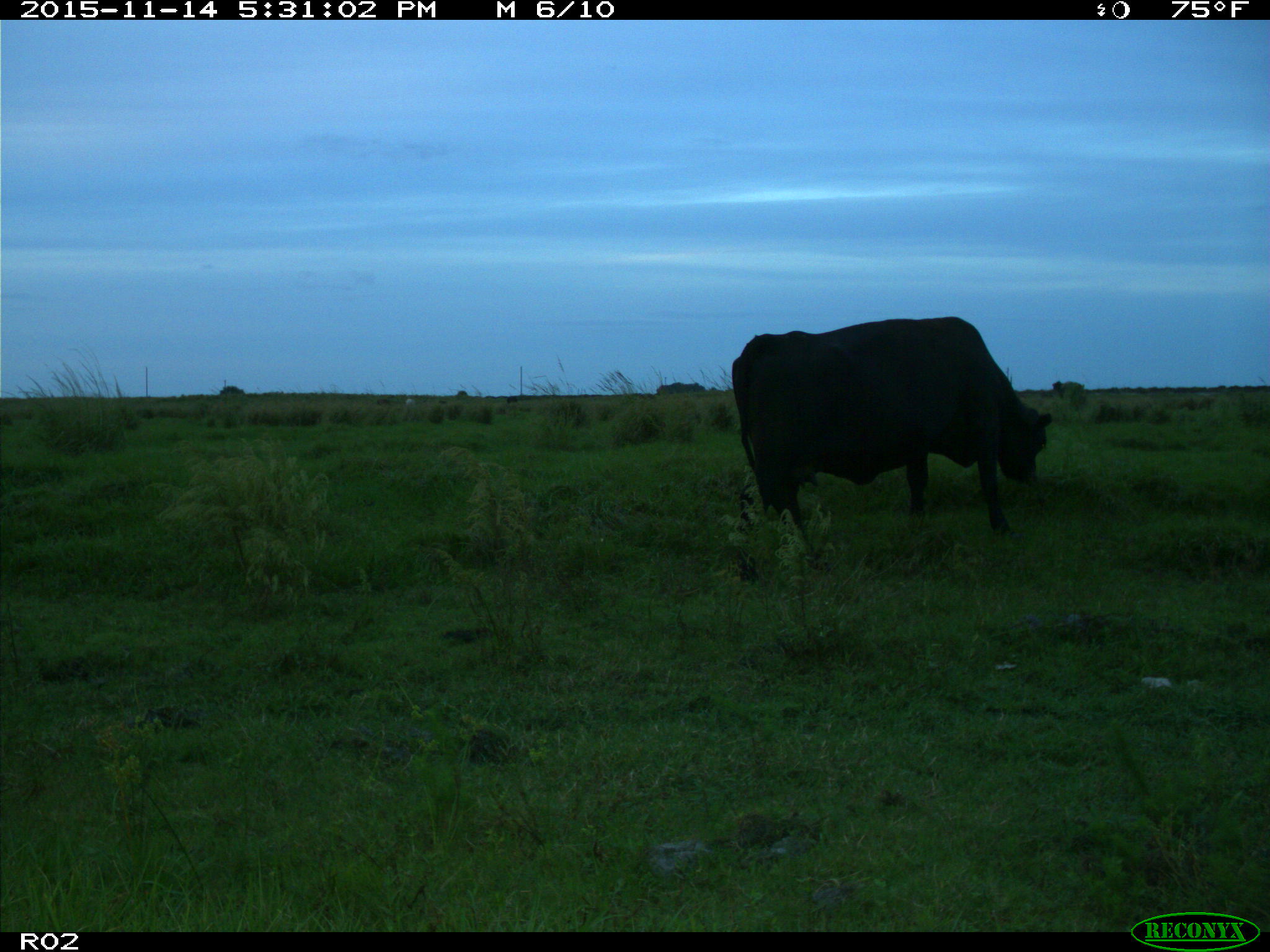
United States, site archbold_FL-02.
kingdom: Animalia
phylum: Chordata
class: Mammalia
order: Artiodactyla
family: Bovidae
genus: Bos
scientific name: Bos taurus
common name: domestic cow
Bos taurus (domestic cow).